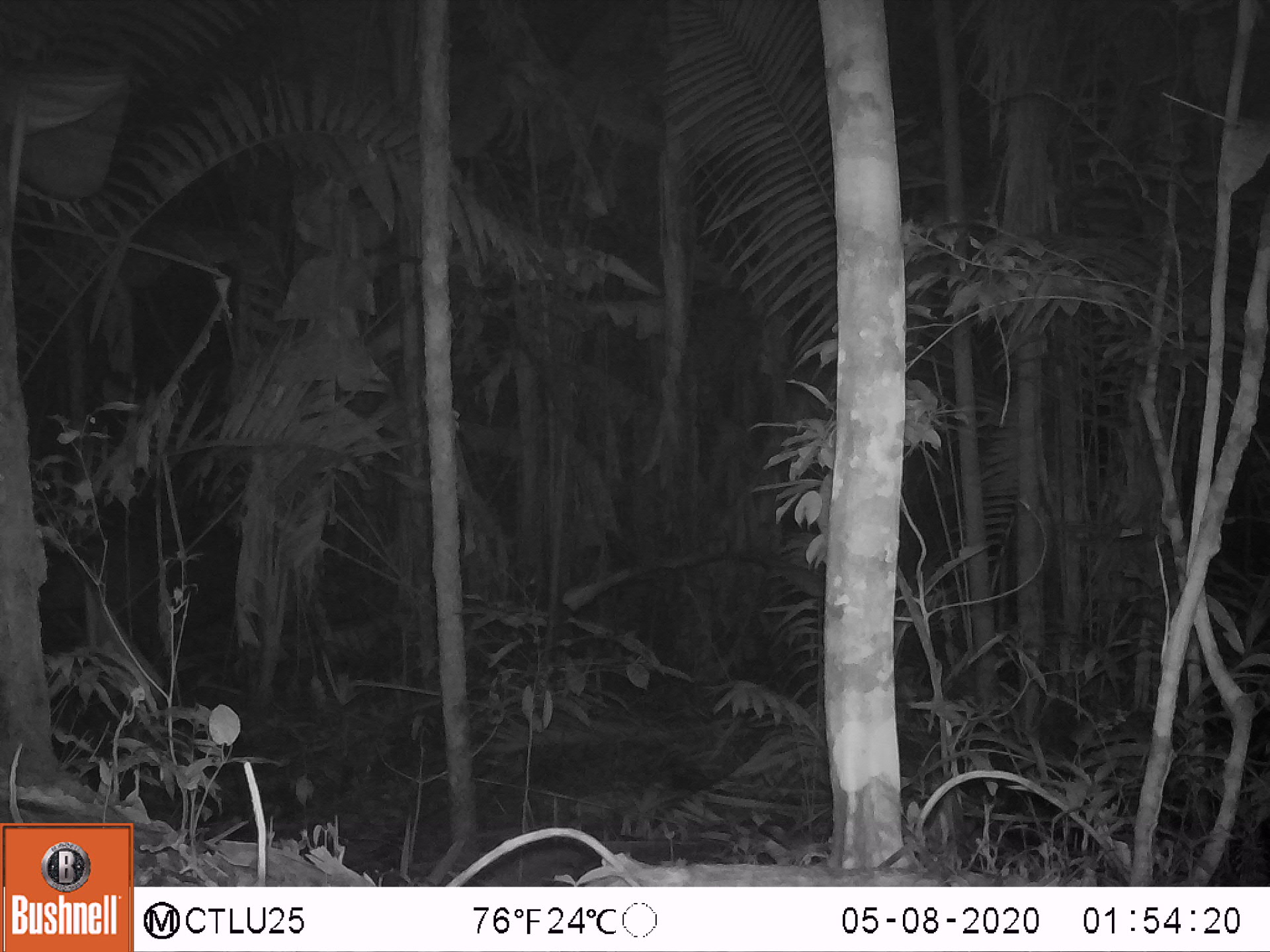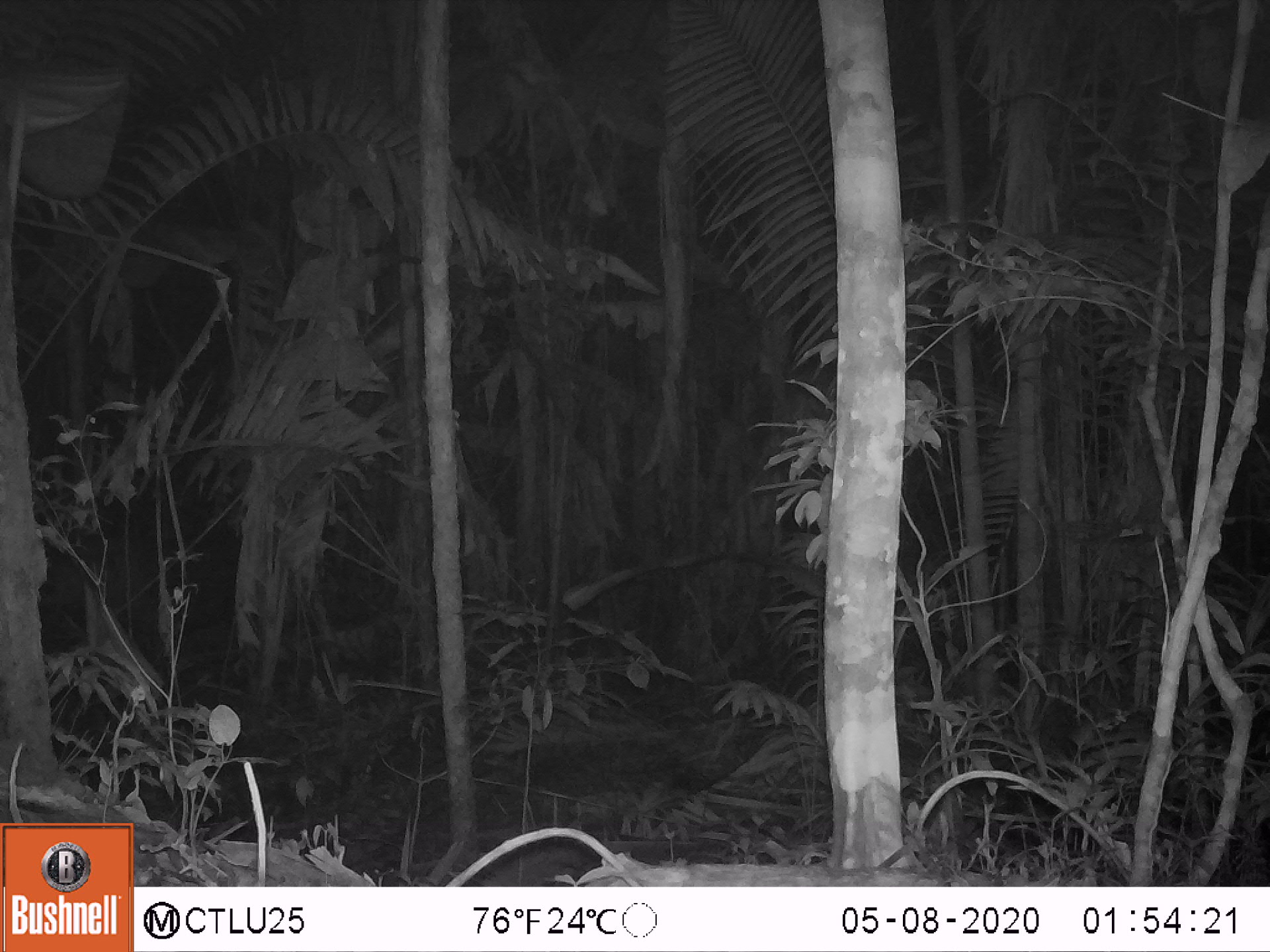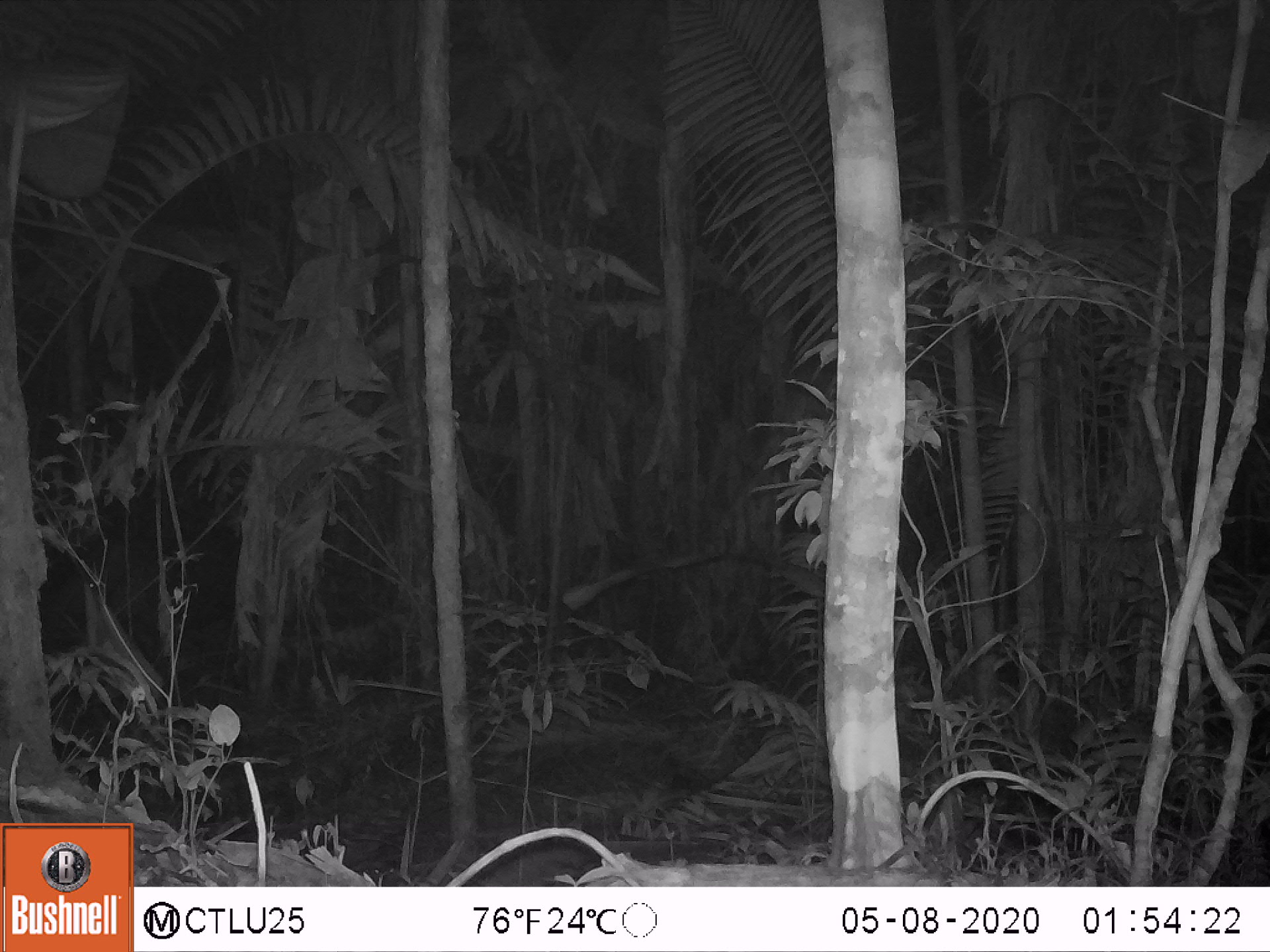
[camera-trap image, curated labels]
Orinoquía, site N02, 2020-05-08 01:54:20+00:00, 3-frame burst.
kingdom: Animalia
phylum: Chordata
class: Mammalia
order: Perissodactyla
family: Tapiridae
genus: Tapirus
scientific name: Tapirus terrestris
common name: lowland tapir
Lowland tapir (Tapirus terrestris).